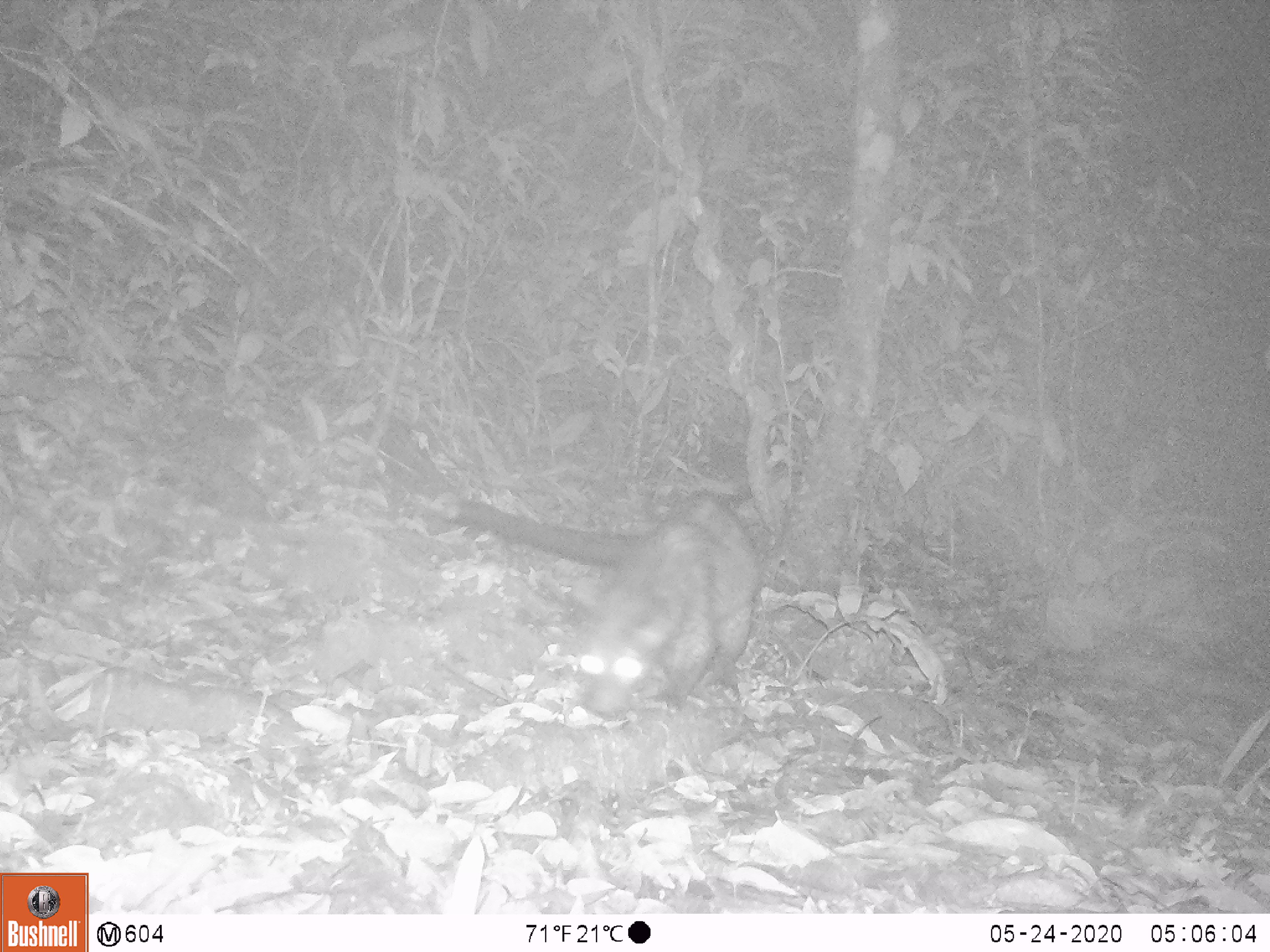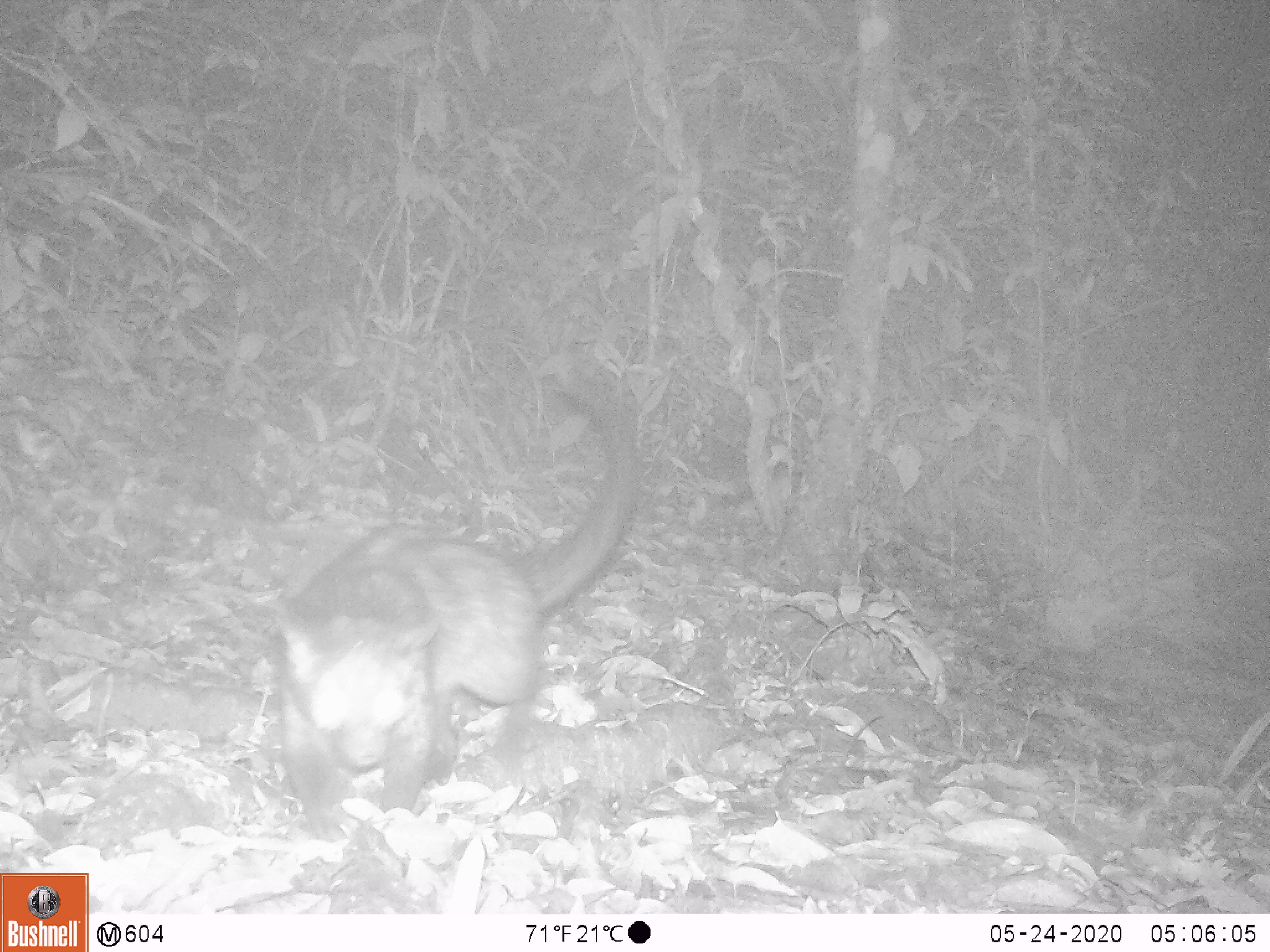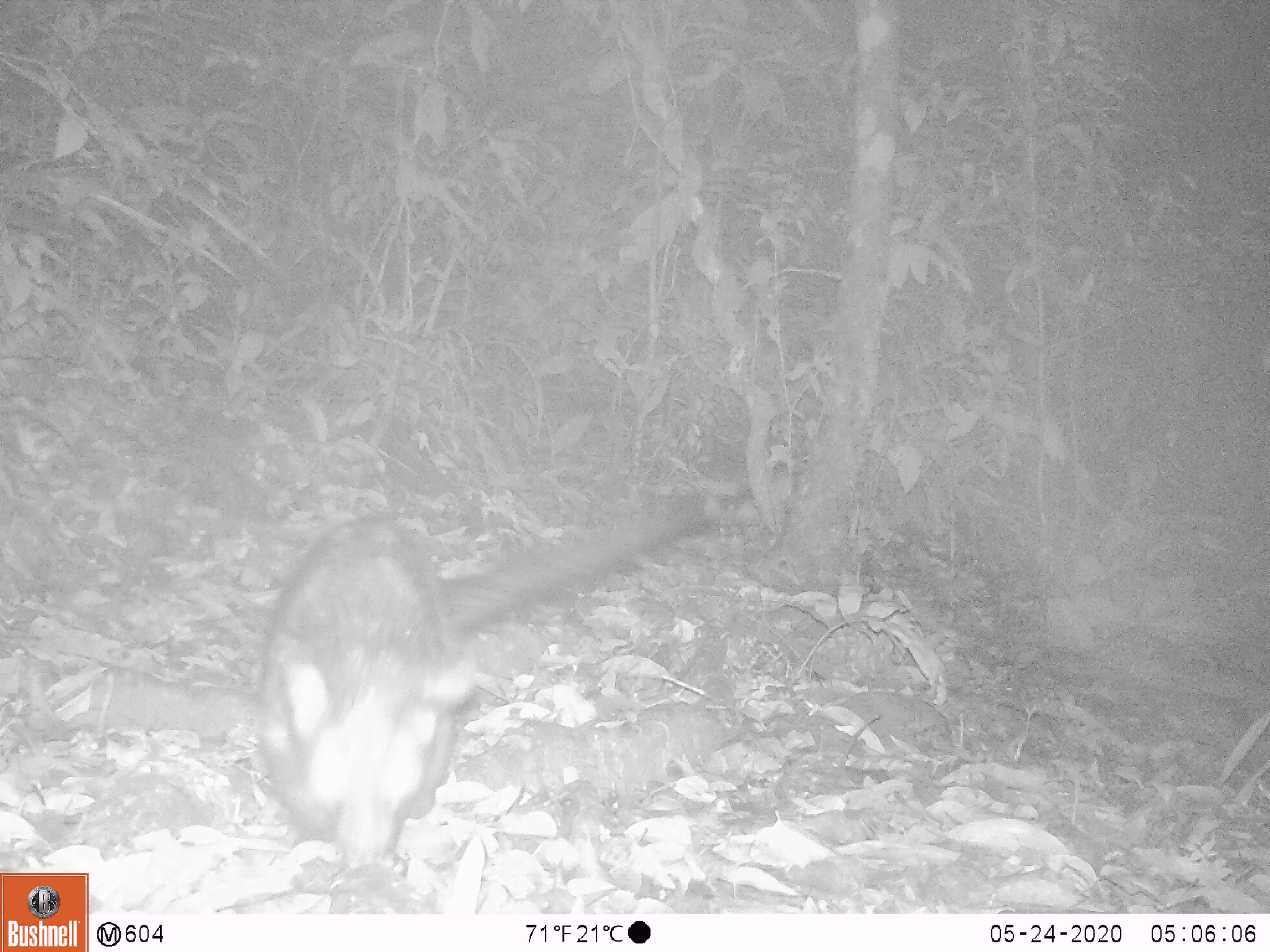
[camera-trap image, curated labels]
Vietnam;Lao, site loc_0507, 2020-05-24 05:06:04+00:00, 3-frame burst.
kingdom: Animalia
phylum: Chordata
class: Mammalia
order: Carnivora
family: Viverridae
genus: Paradoxurus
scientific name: Paradoxurus hermaphroditus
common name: common palm civet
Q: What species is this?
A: Common palm civet (Paradoxurus hermaphroditus).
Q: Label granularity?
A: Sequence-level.